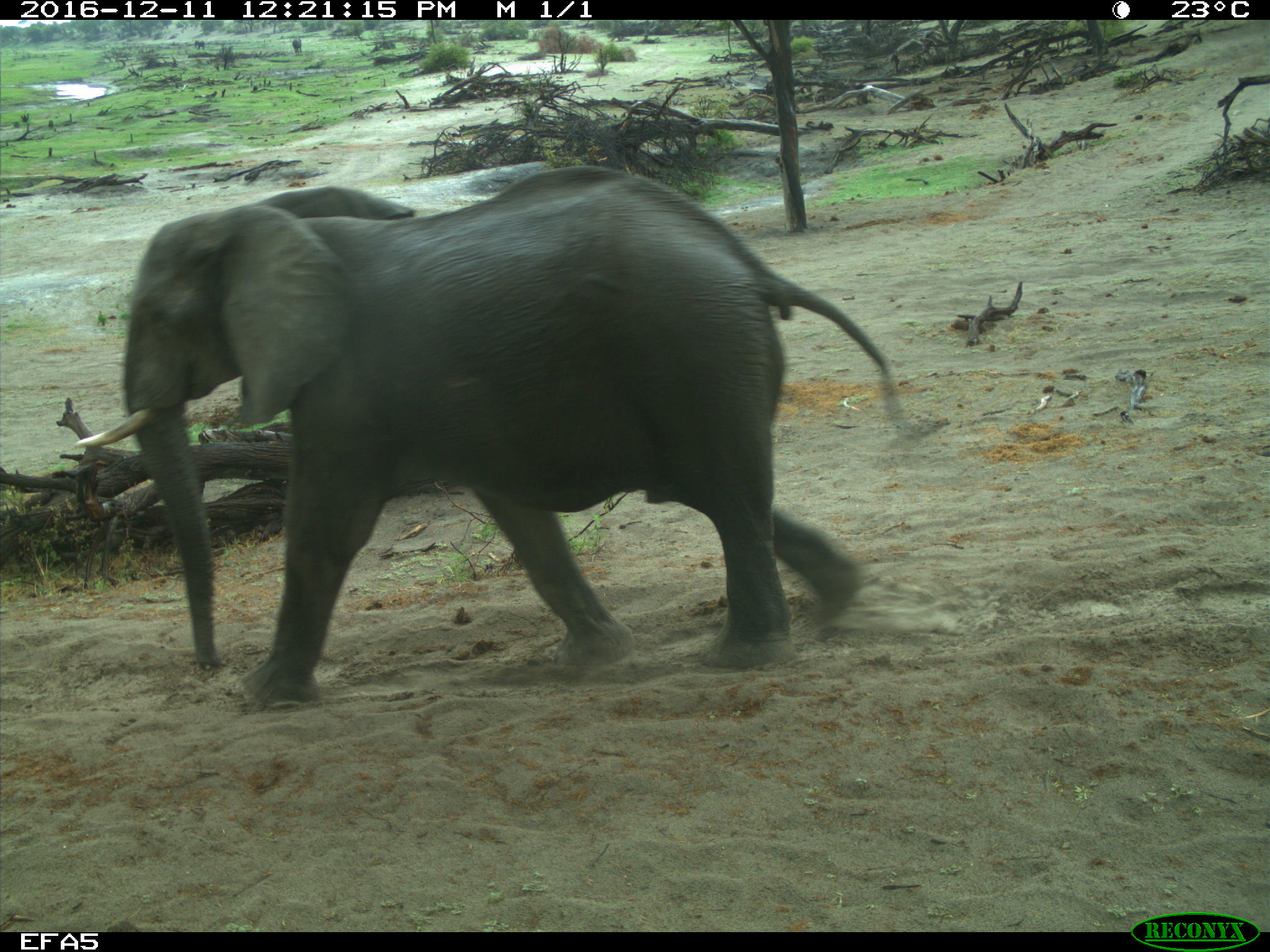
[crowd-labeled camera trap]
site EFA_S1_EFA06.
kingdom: Animalia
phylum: Chordata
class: Mammalia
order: Proboscidea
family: Elephantidae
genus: Loxodonta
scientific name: Loxodonta africana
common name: african bush elephant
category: elephant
Elephant (african bush elephant) (Loxodonta africana), count 1. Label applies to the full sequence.